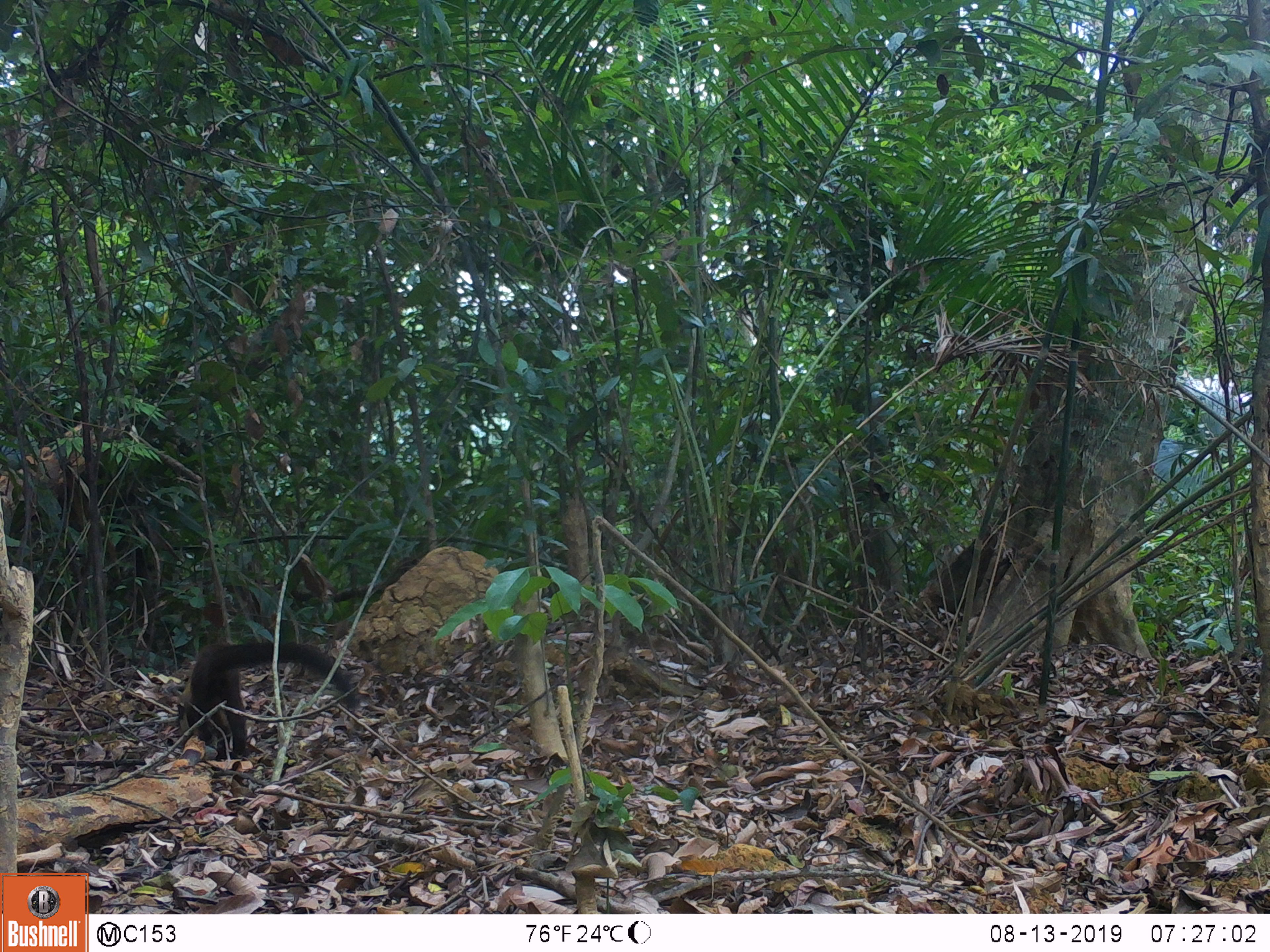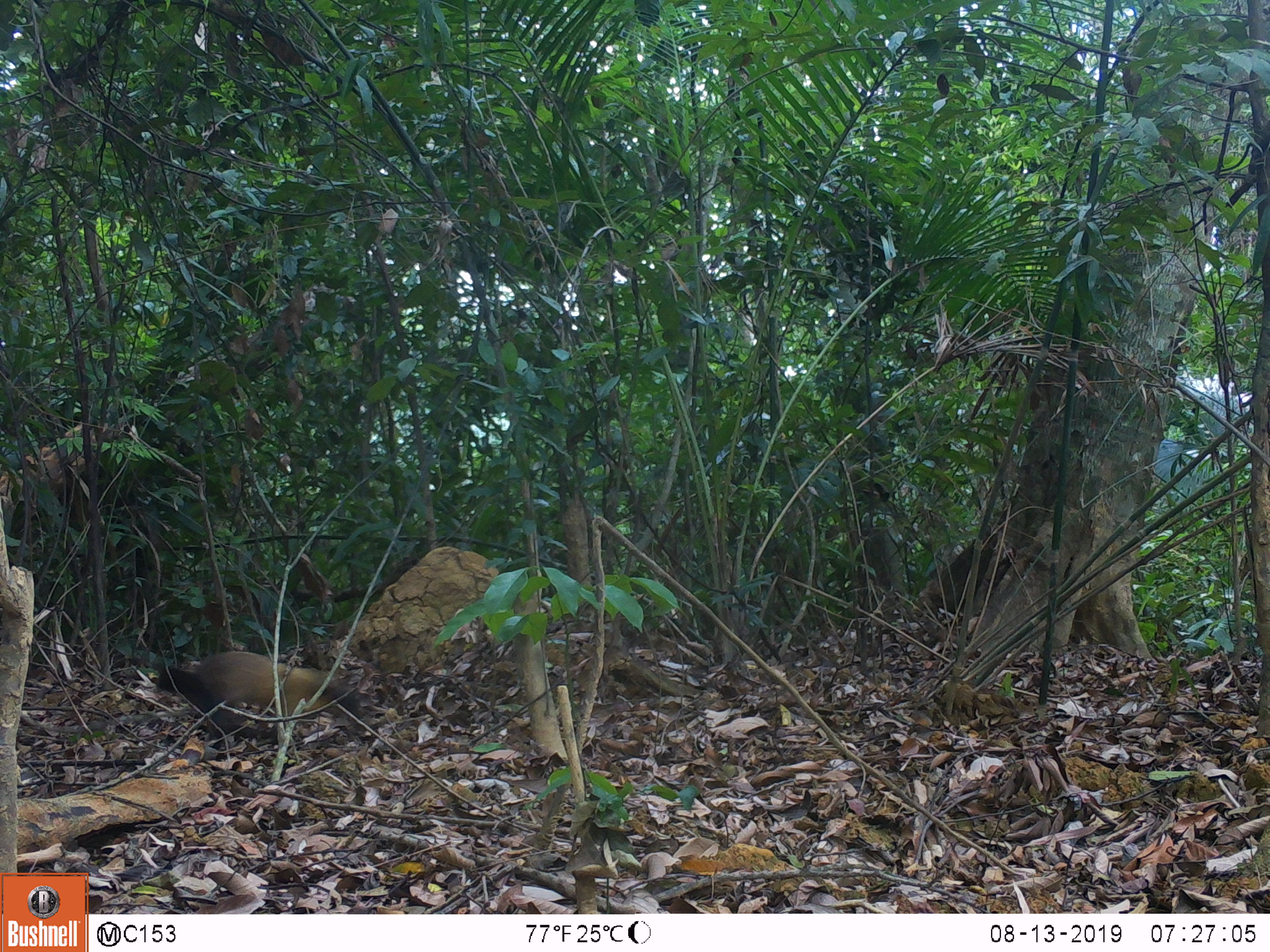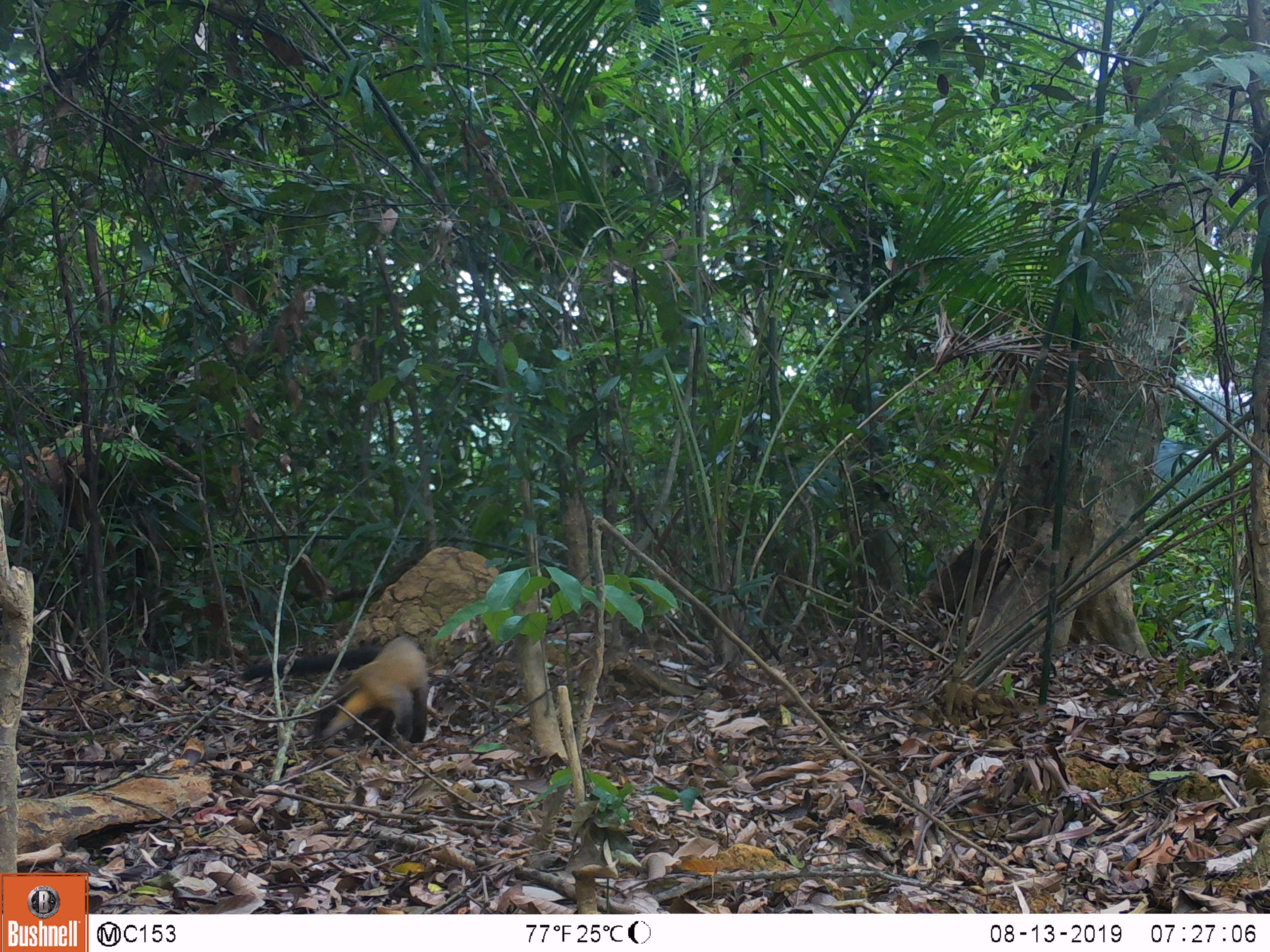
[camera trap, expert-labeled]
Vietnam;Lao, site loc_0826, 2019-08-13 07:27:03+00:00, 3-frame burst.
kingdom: Animalia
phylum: Chordata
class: Mammalia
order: Carnivora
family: Mustelidae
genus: Martes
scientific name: Martes flavigula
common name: yellow-throated marten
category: yellow throated marten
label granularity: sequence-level